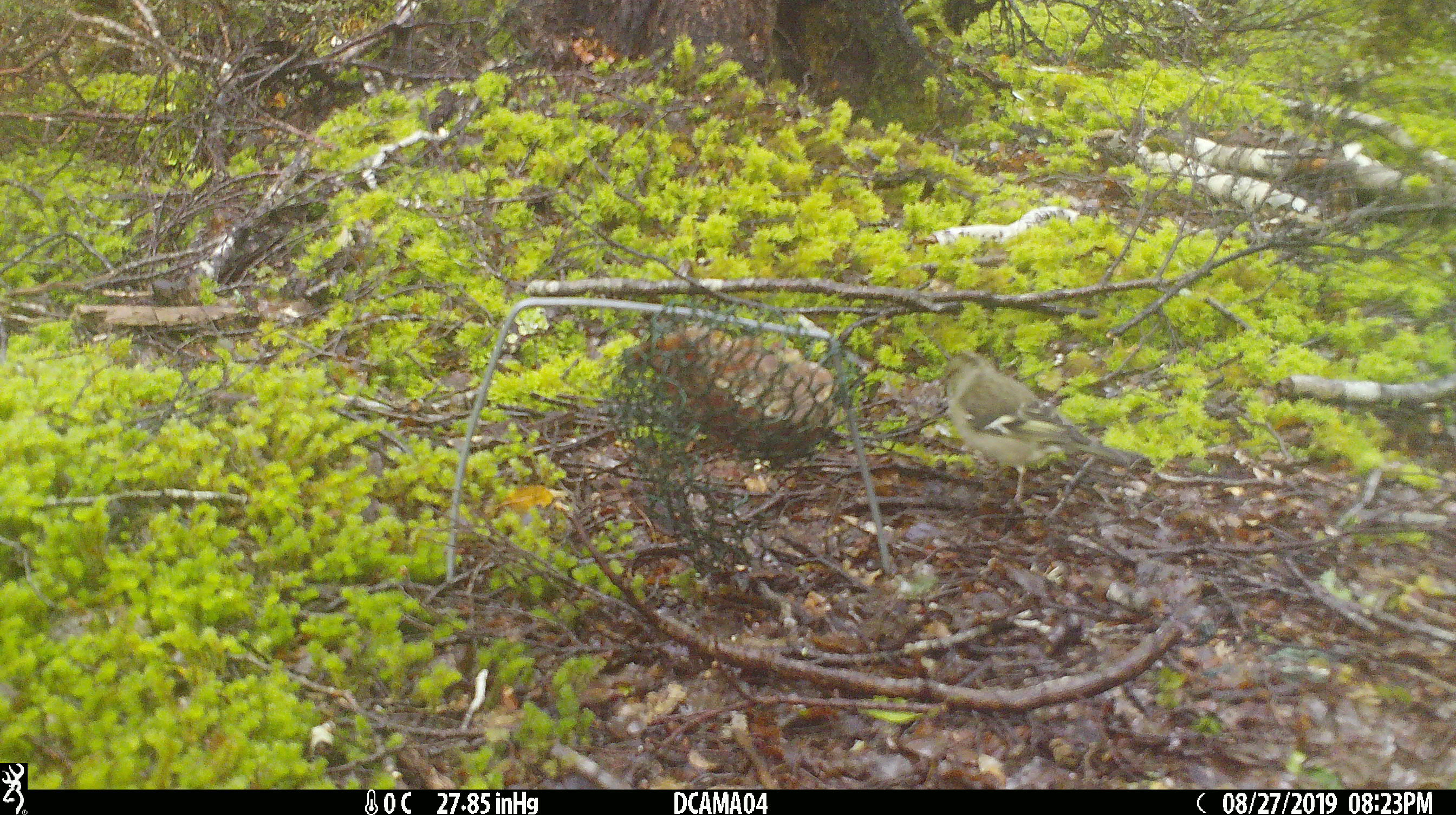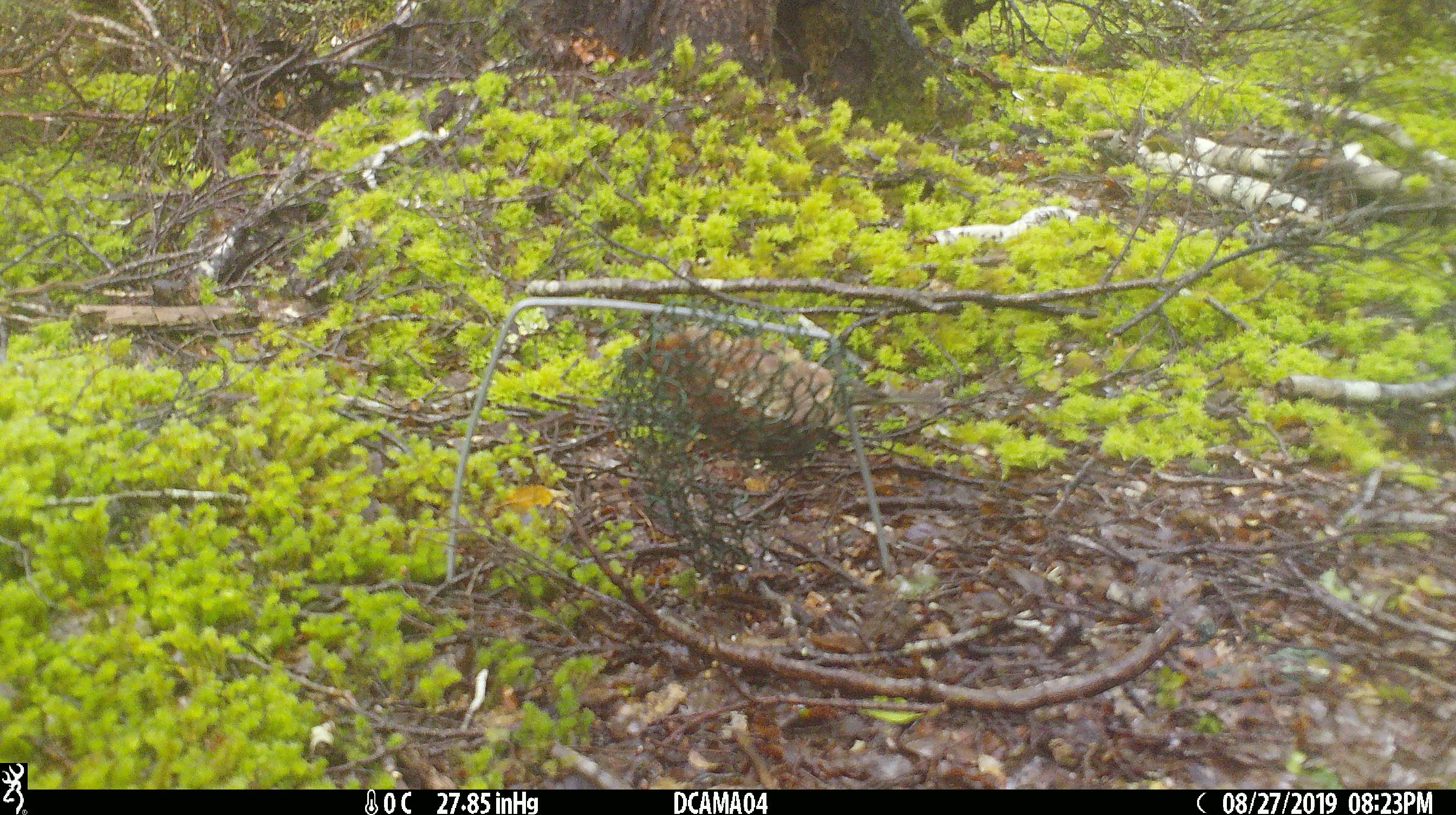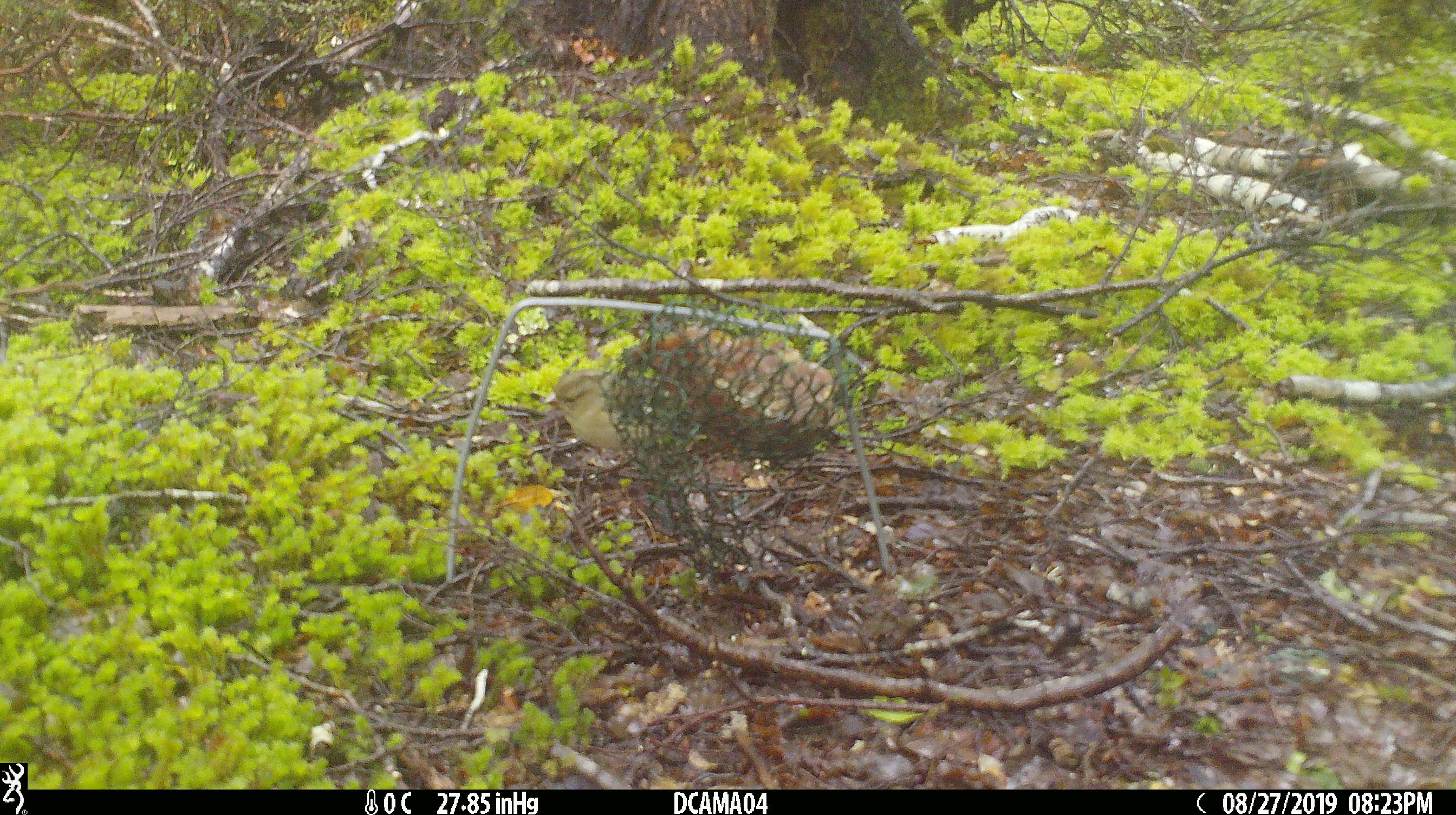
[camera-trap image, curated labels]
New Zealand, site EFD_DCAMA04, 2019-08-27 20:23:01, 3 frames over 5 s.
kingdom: Animalia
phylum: Chordata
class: Aves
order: Passeriformes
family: Fringillidae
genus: Fringilla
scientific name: Fringilla coelebs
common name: common chaffinch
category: chaffinch